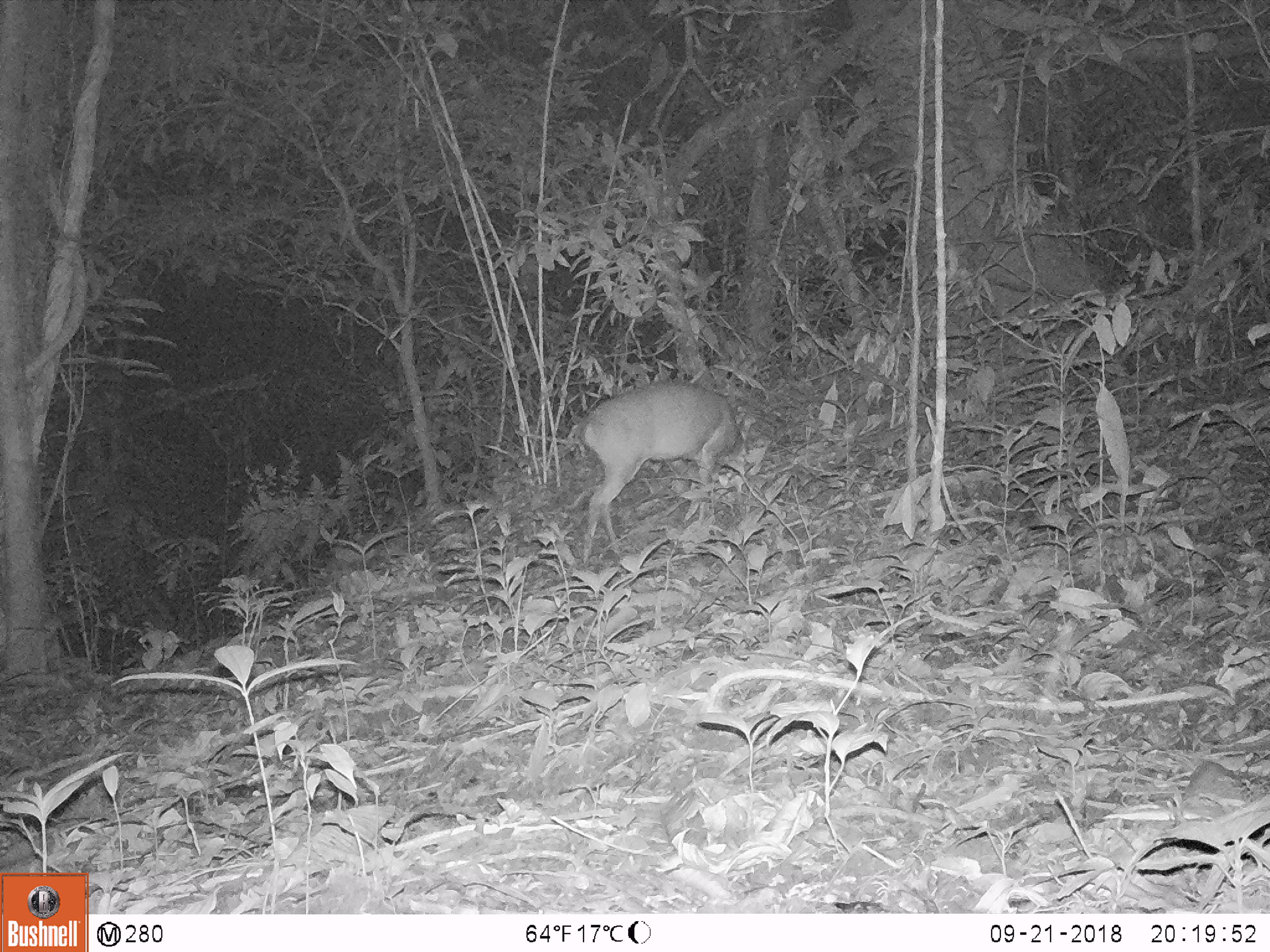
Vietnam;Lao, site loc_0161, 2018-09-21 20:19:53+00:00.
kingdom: Animalia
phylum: Chordata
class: Mammalia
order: Artiodactyla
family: Cervidae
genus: Muntiacus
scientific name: Muntiacus vuquangensis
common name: large-antlered muntjac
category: large antlered muntjac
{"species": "large antlered muntjac (large-antlered muntjac) (Muntiacus vuquangensis)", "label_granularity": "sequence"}